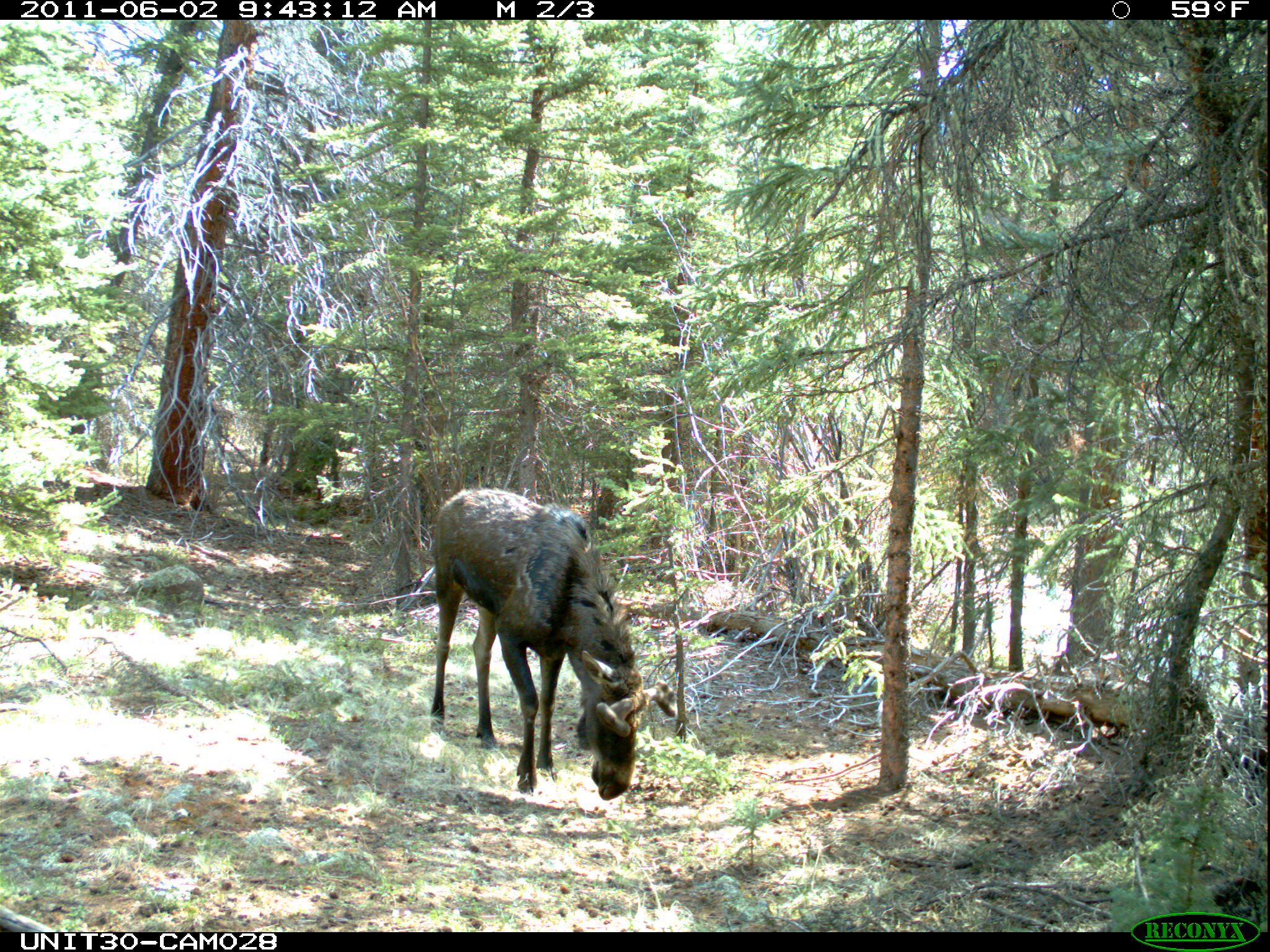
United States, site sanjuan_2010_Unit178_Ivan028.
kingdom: Animalia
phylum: Chordata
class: Mammalia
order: Artiodactyla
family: Cervidae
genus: Alces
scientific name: Alces alces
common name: moose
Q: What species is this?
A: Alces alces (moose).